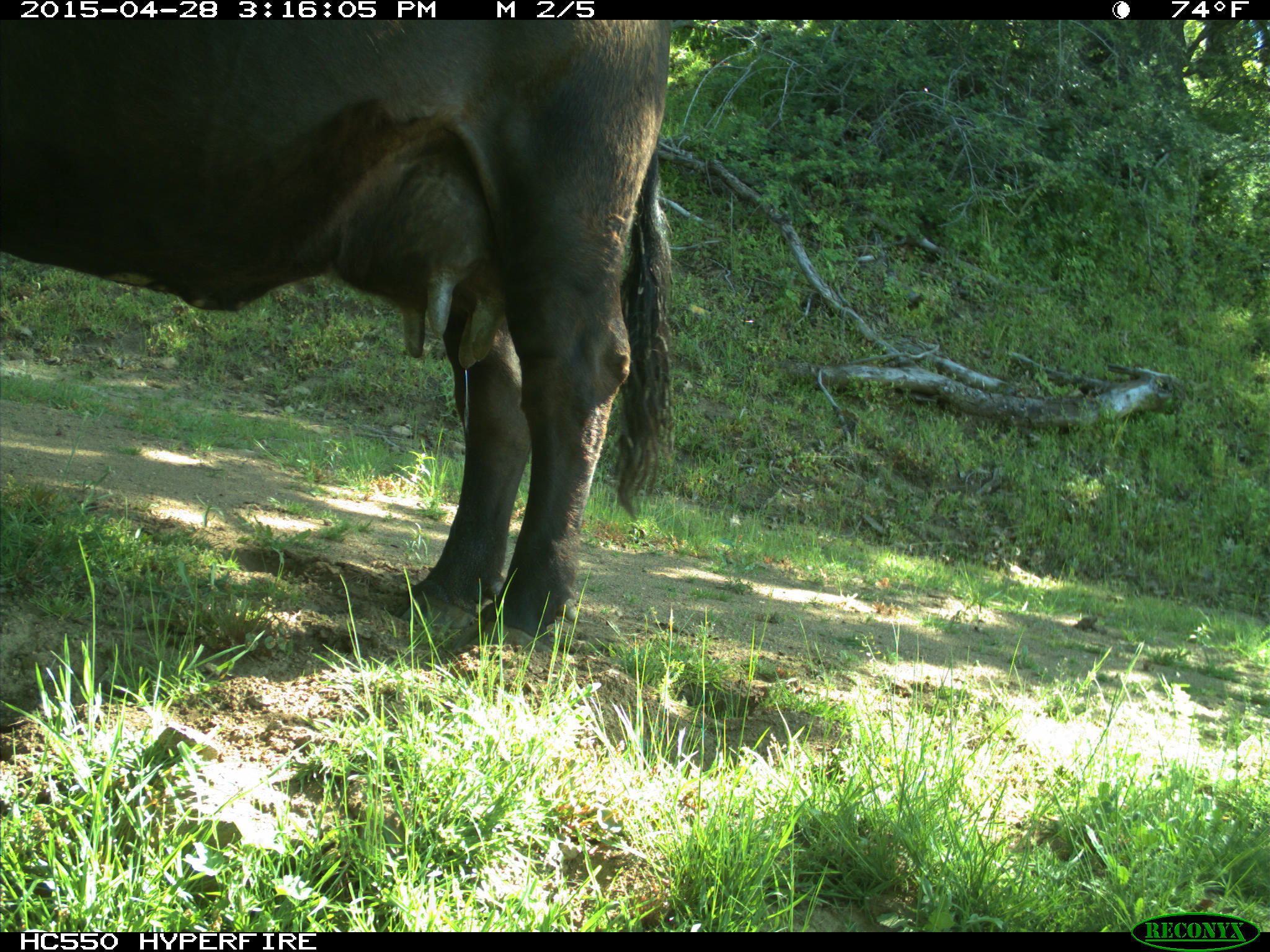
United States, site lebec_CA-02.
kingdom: Animalia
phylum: Chordata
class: Mammalia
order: Artiodactyla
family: Bovidae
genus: Bos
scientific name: Bos taurus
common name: domestic cow